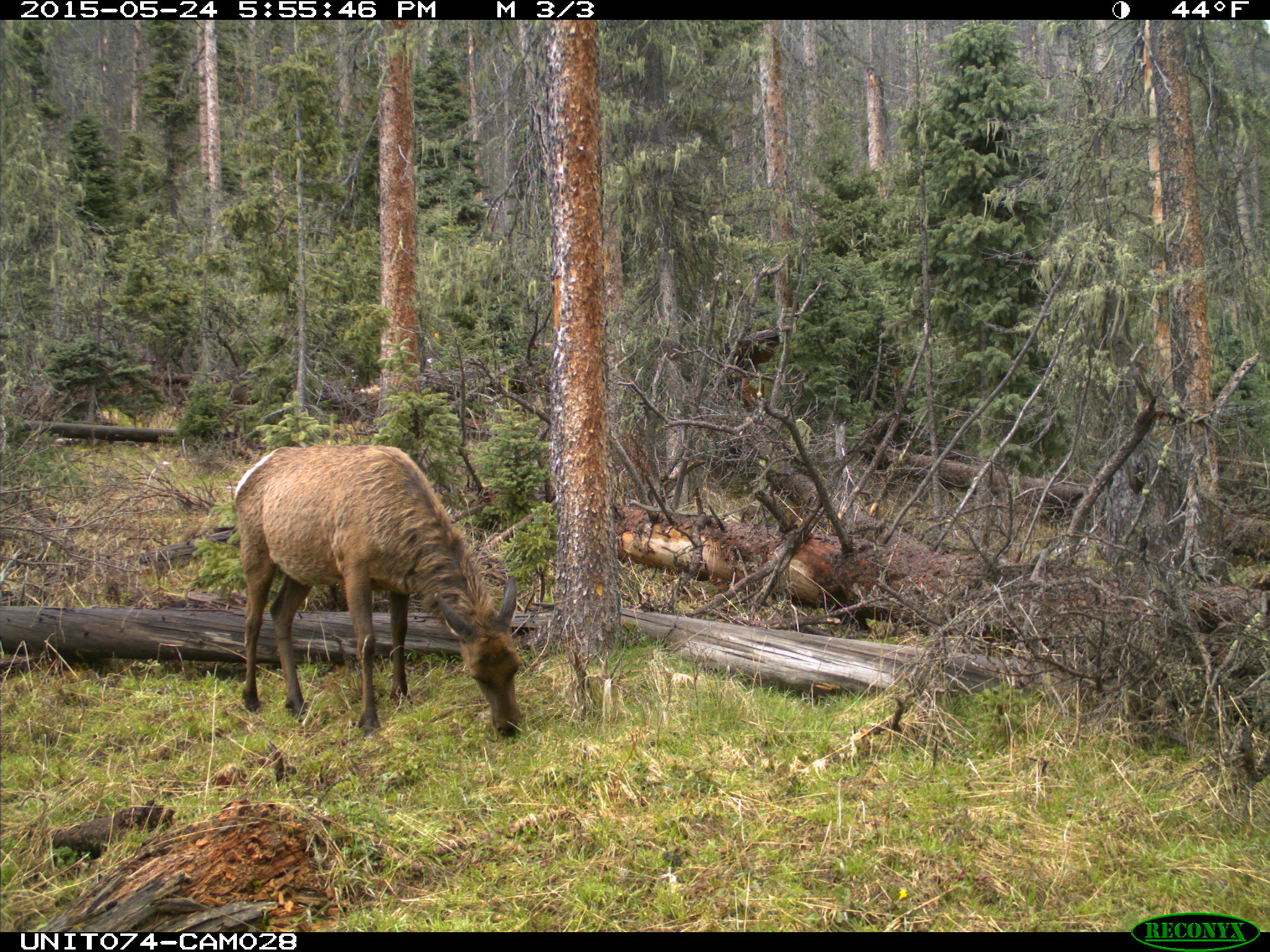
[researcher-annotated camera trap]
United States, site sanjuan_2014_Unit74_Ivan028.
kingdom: Animalia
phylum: Chordata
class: Mammalia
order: Artiodactyla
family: Cervidae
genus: Cervus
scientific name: Cervus elaphus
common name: red deer